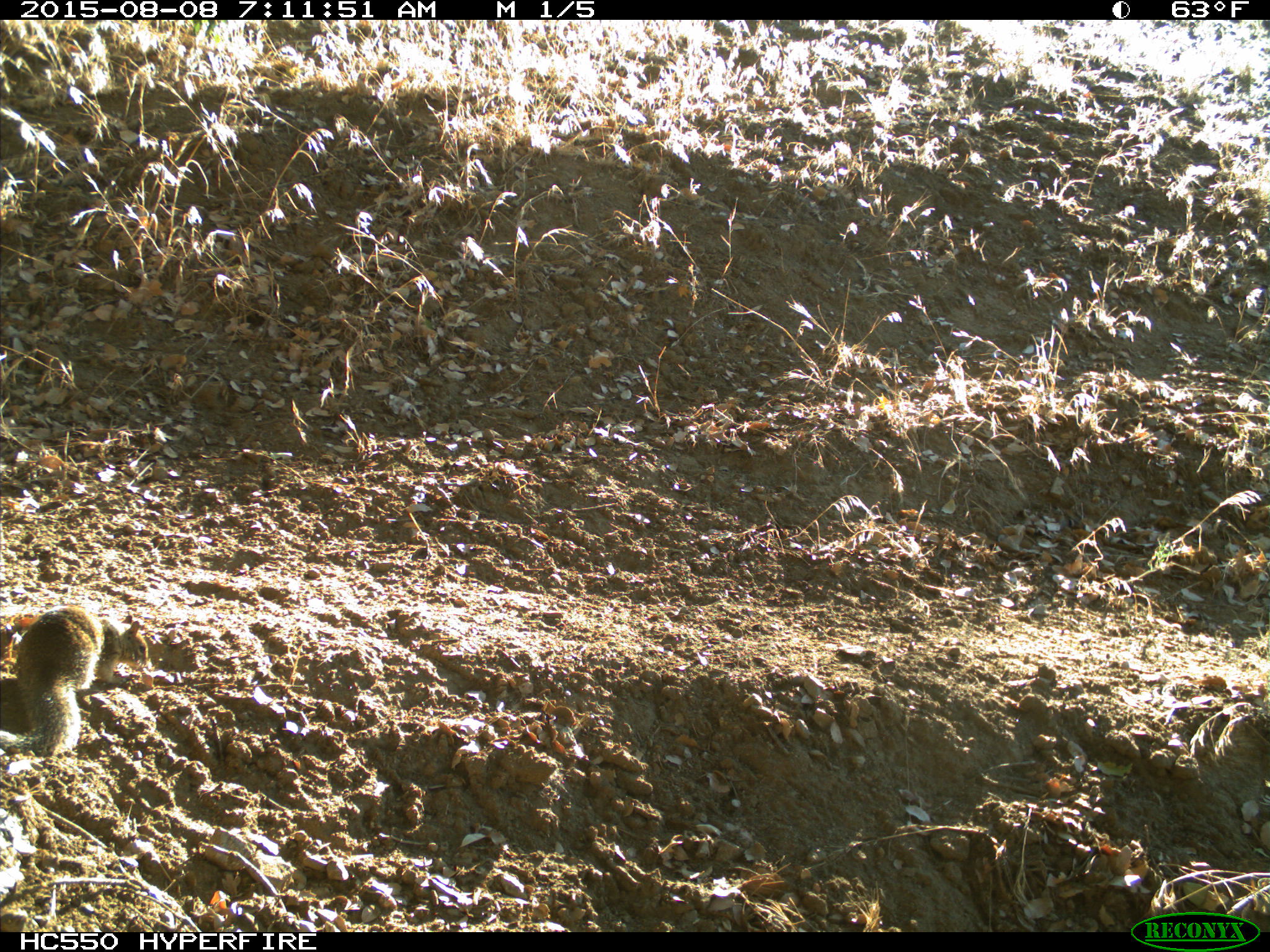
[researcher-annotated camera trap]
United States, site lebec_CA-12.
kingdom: Animalia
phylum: Chordata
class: Mammalia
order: Rodentia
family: Sciuridae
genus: Otospermophilus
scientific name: Otospermophilus beecheyi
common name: california ground squirrel